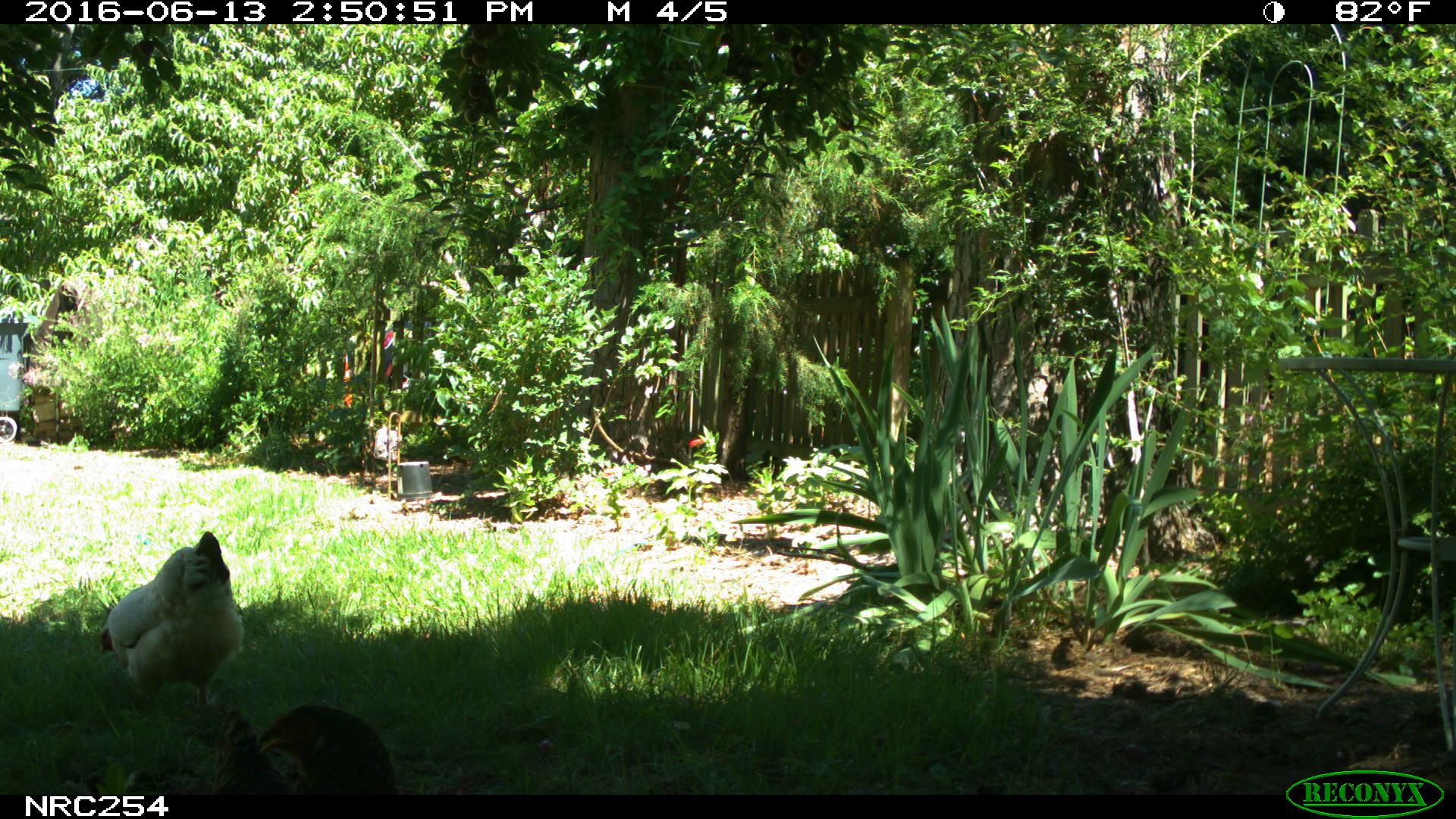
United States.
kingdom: Animalia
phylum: Chordata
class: Aves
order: Galliformes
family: Phasianidae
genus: Gallus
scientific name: Gallus gallus domesticus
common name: domestic chicken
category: Chicken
Chicken (domestic chicken) (Gallus gallus domesticus).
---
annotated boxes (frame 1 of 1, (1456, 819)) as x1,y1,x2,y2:
Chicken: 95,532,243,715; 174,697,405,790